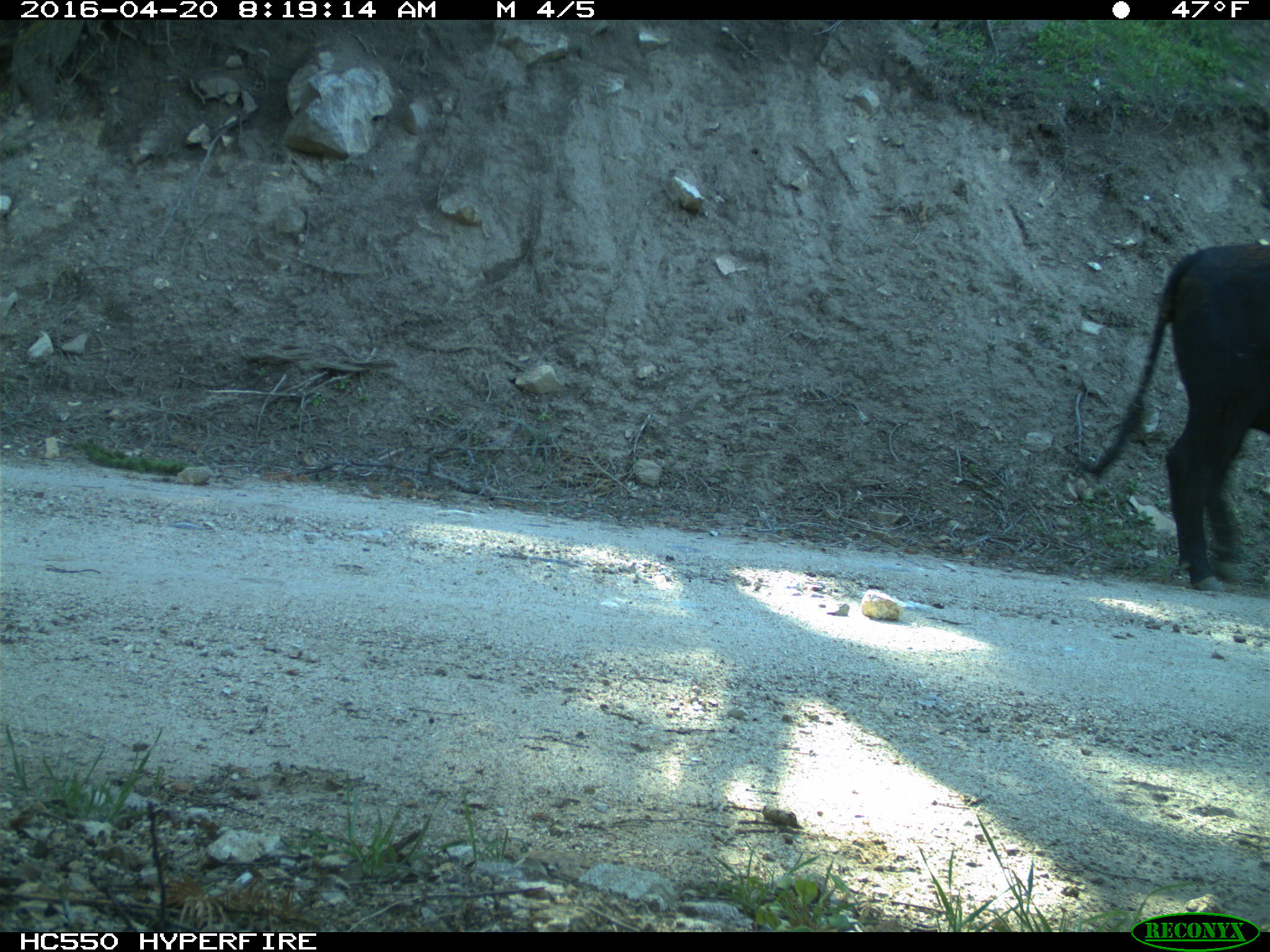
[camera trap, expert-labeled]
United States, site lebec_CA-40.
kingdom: Animalia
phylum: Chordata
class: Mammalia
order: Artiodactyla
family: Bovidae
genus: Bos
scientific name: Bos taurus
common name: domestic cow